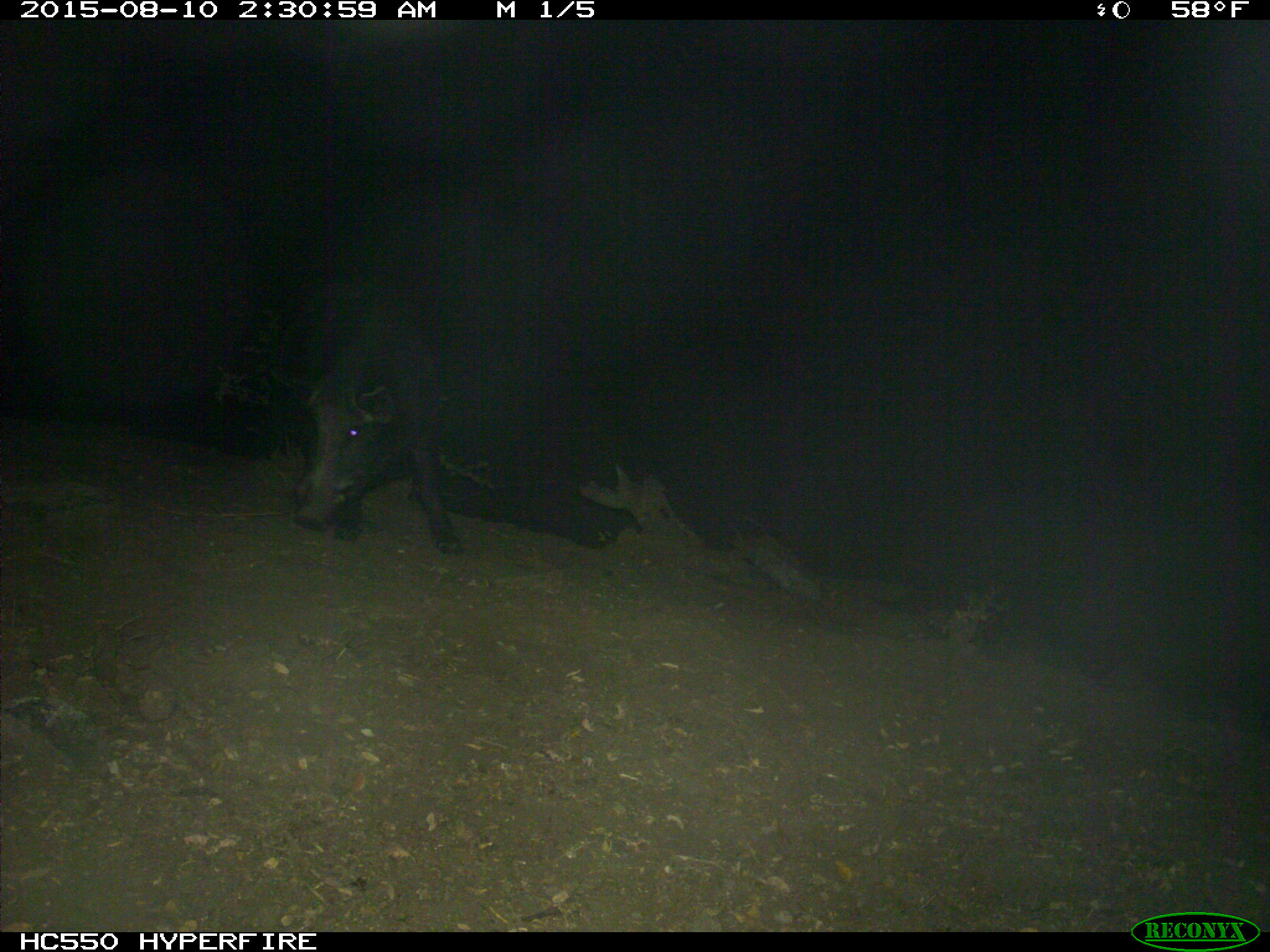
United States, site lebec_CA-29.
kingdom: Animalia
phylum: Chordata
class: Mammalia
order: Artiodactyla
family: Suidae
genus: Sus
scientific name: Sus scrofa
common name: wild boar